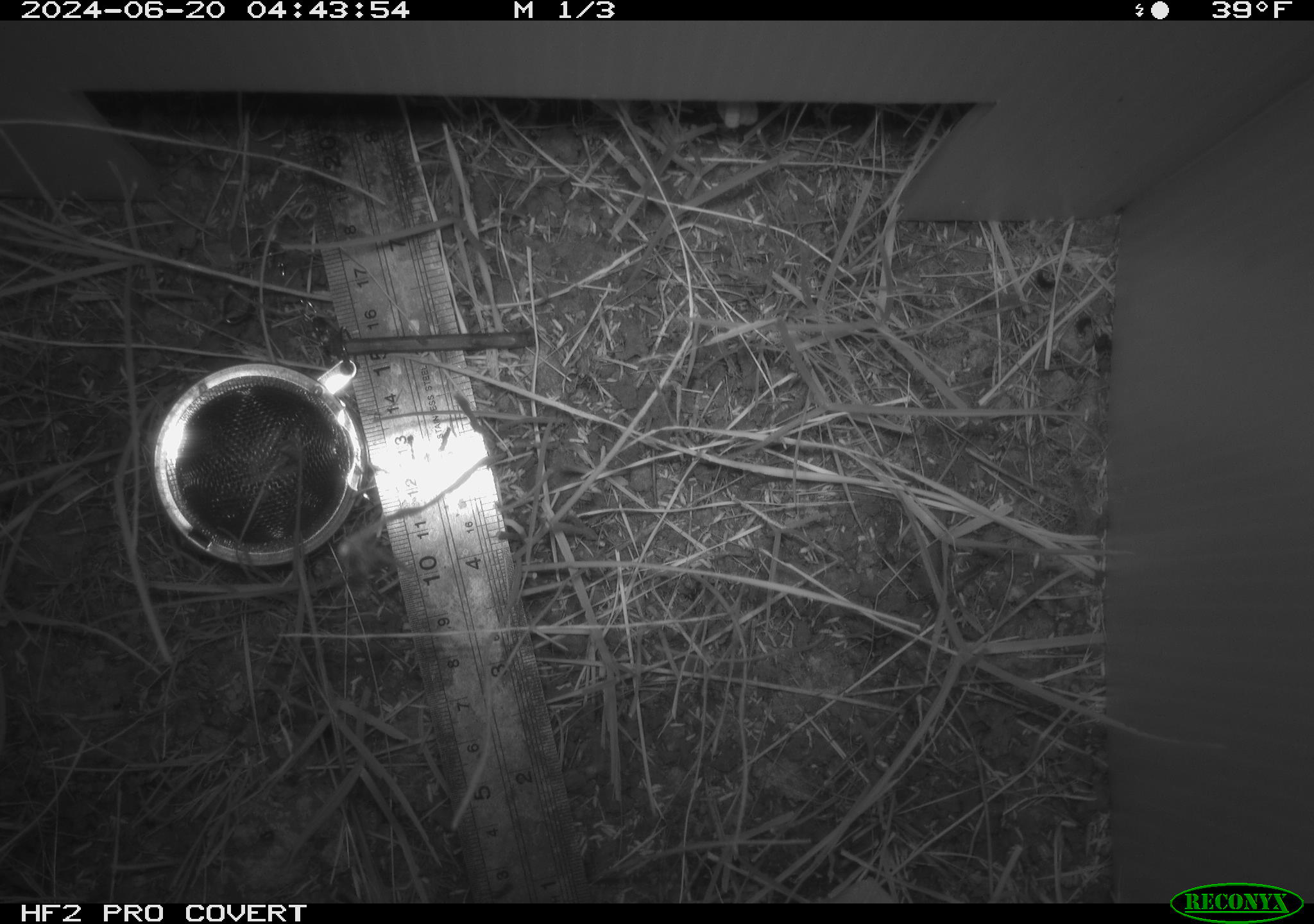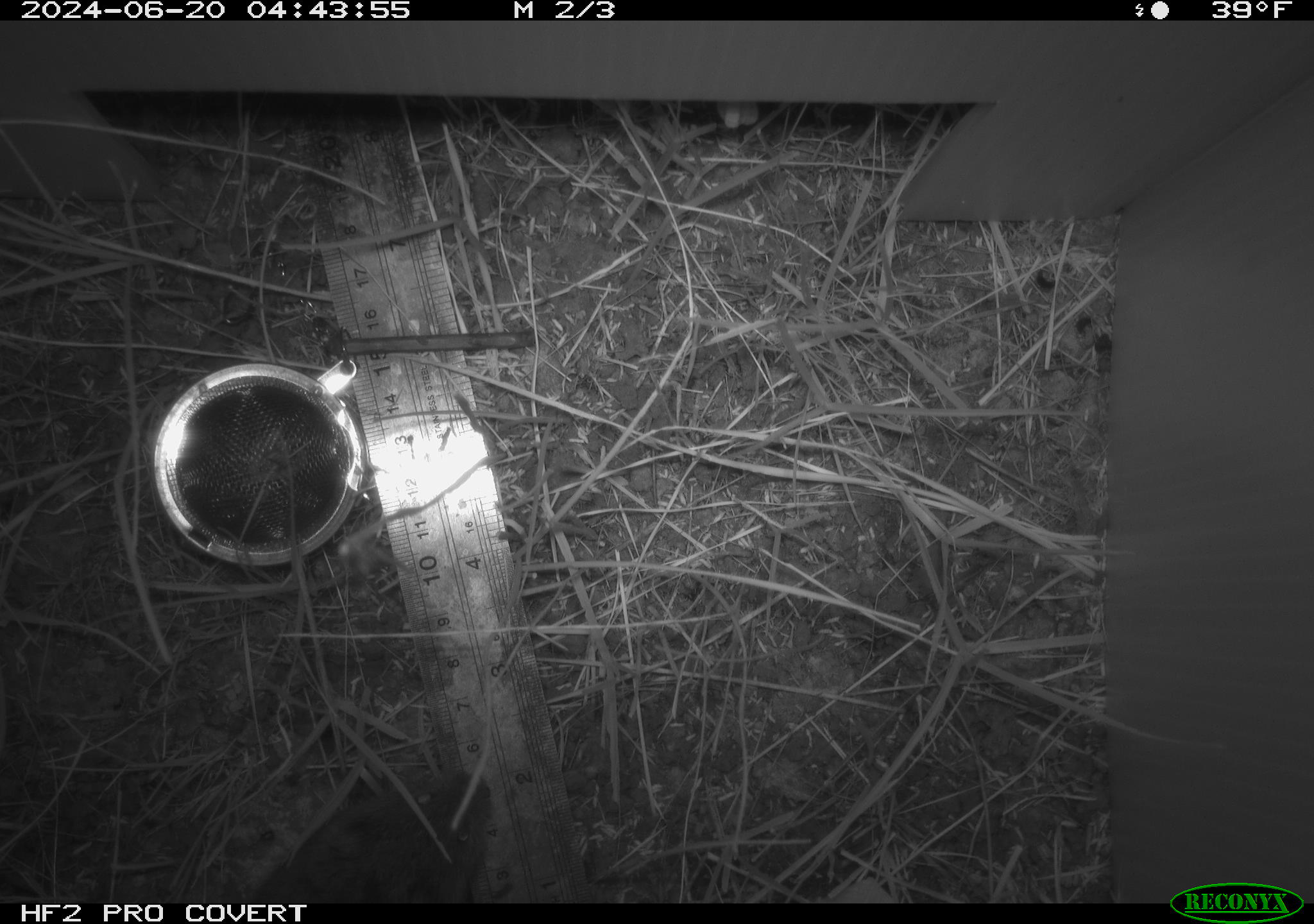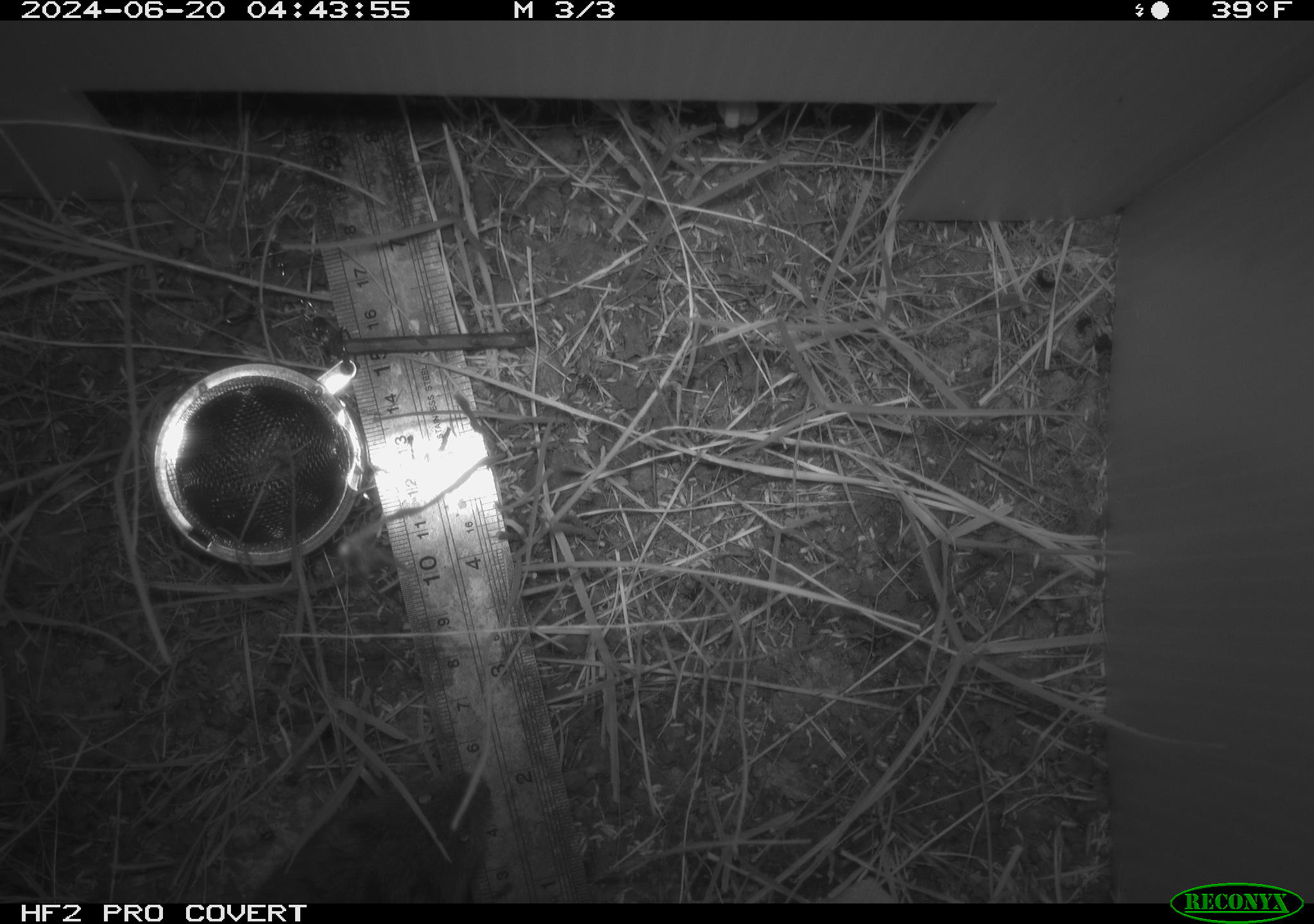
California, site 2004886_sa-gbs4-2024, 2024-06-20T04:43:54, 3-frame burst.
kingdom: Animalia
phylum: Chordata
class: Mammalia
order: Rodentia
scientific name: Rodentia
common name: mouse species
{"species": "mouse species (Rodentia)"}